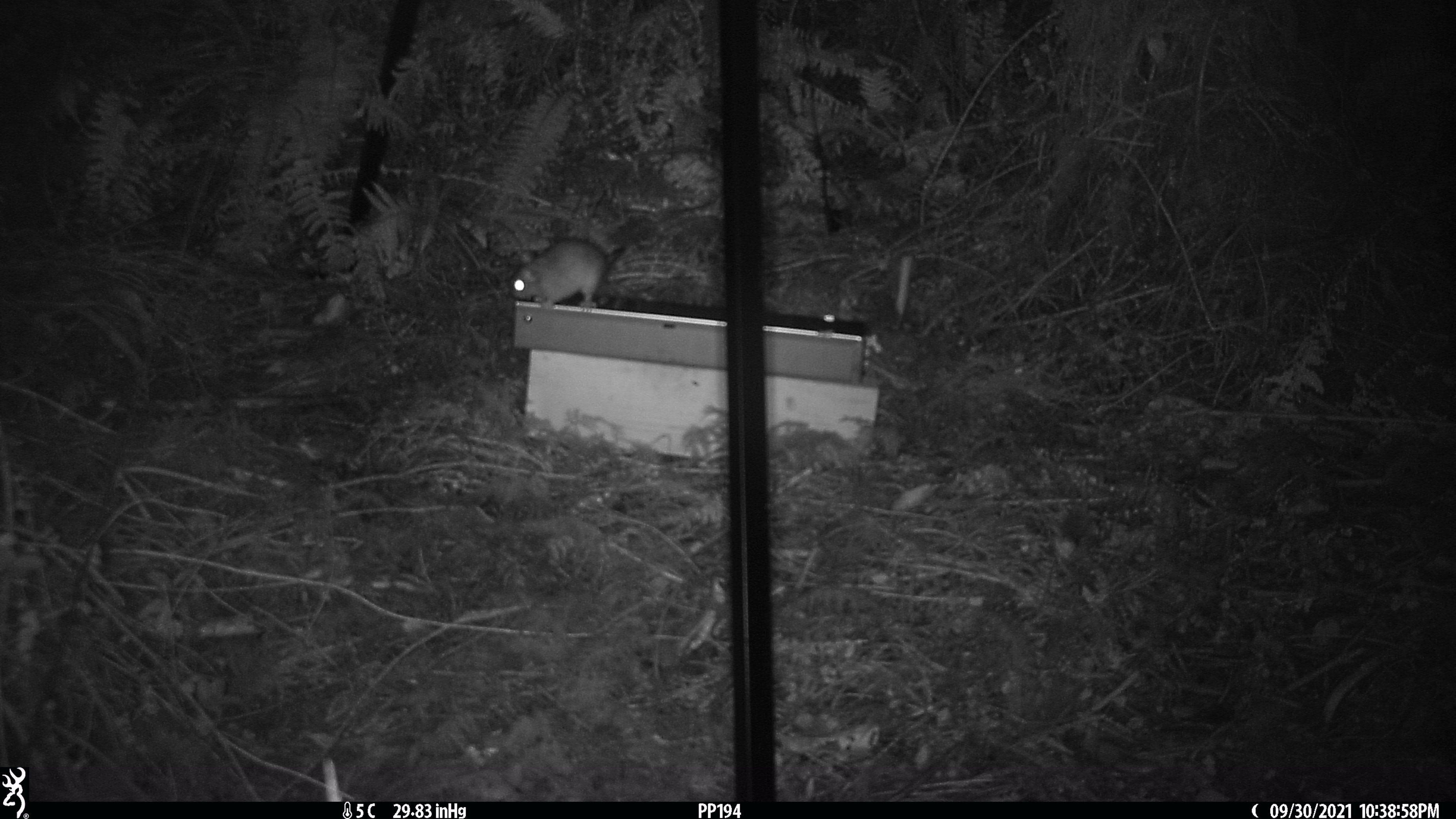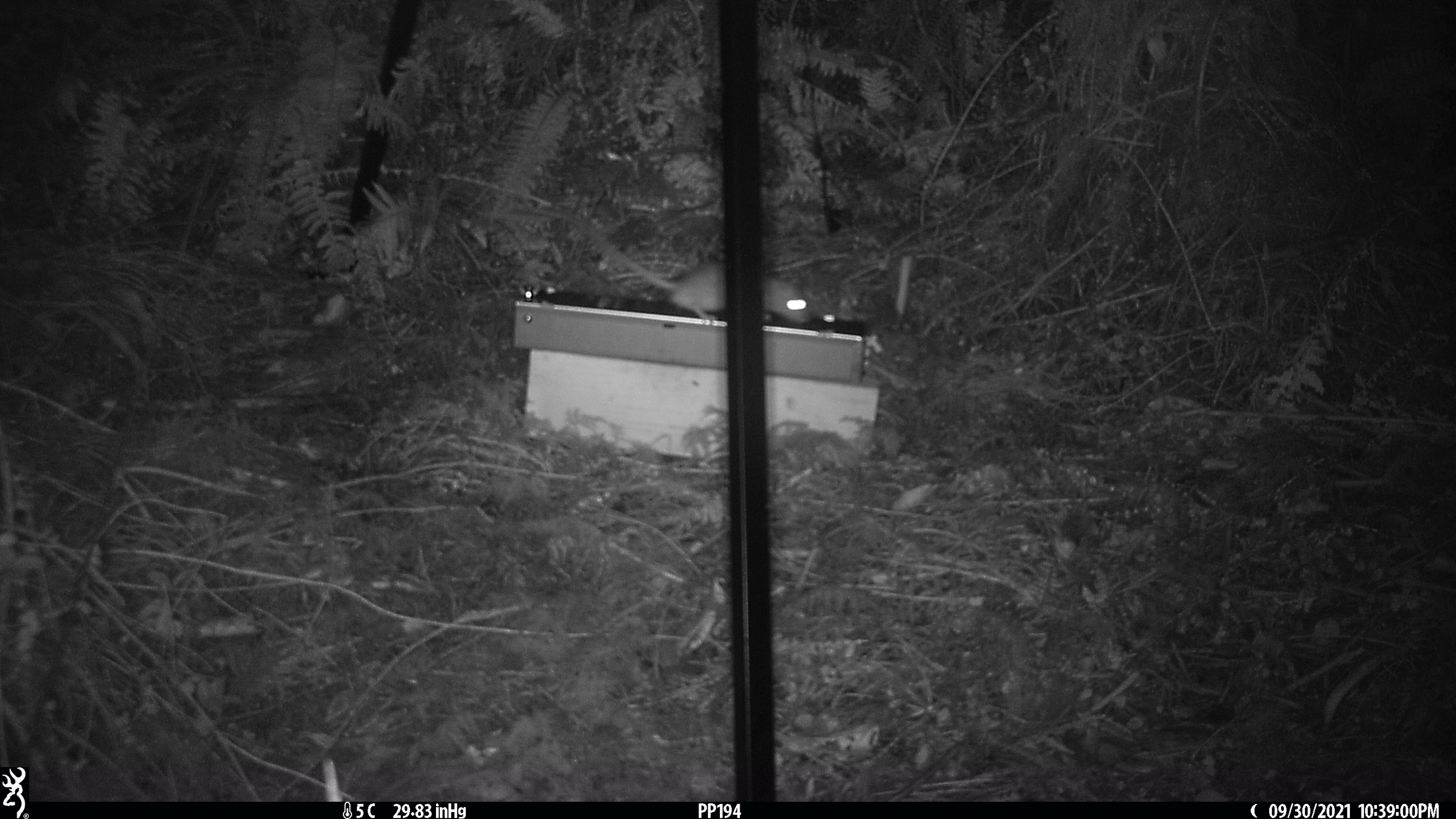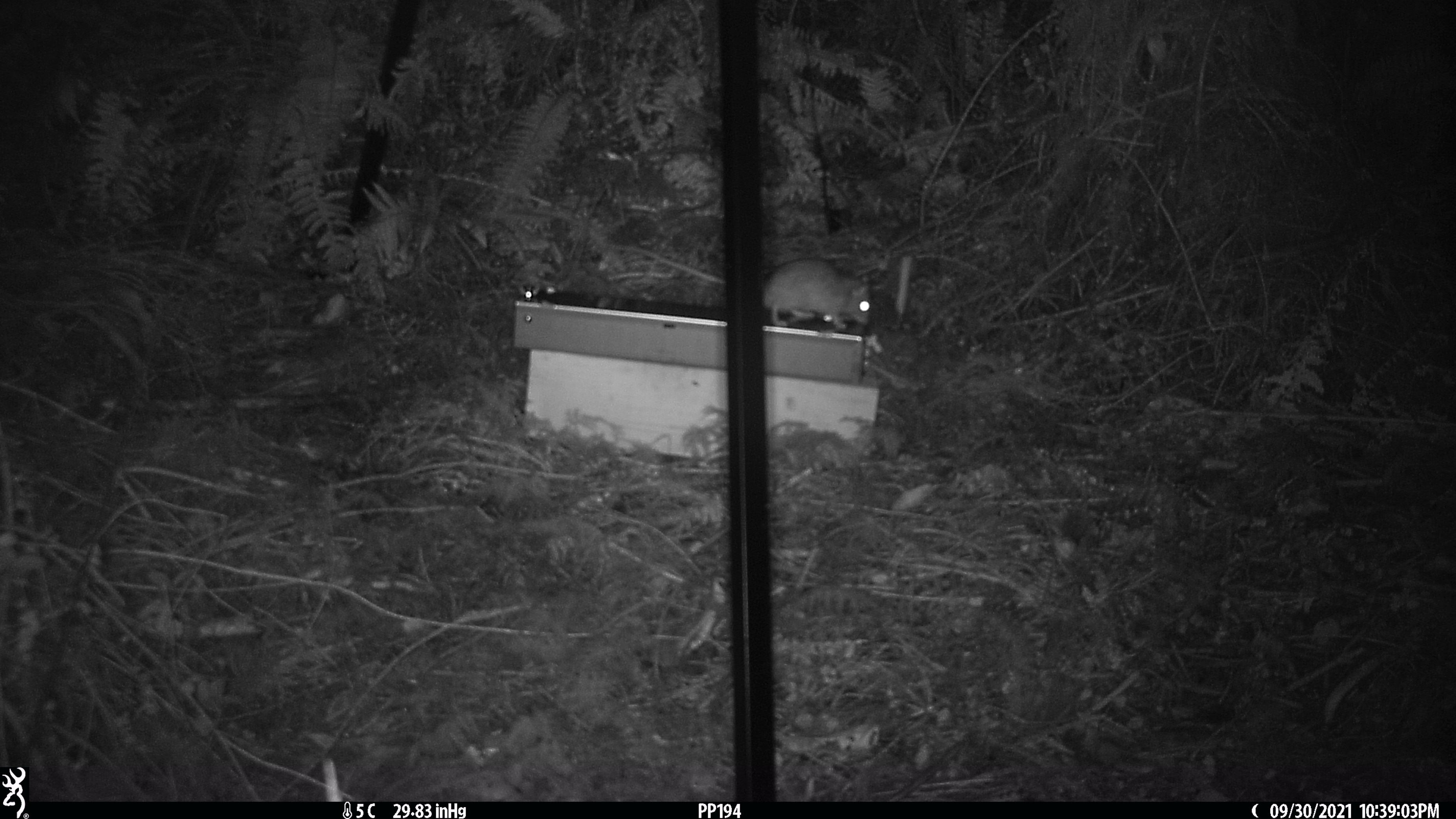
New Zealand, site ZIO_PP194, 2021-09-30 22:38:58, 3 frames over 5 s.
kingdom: Animalia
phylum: Chordata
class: Mammalia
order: Rodentia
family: Muridae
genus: Rattus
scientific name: Rattus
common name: rat